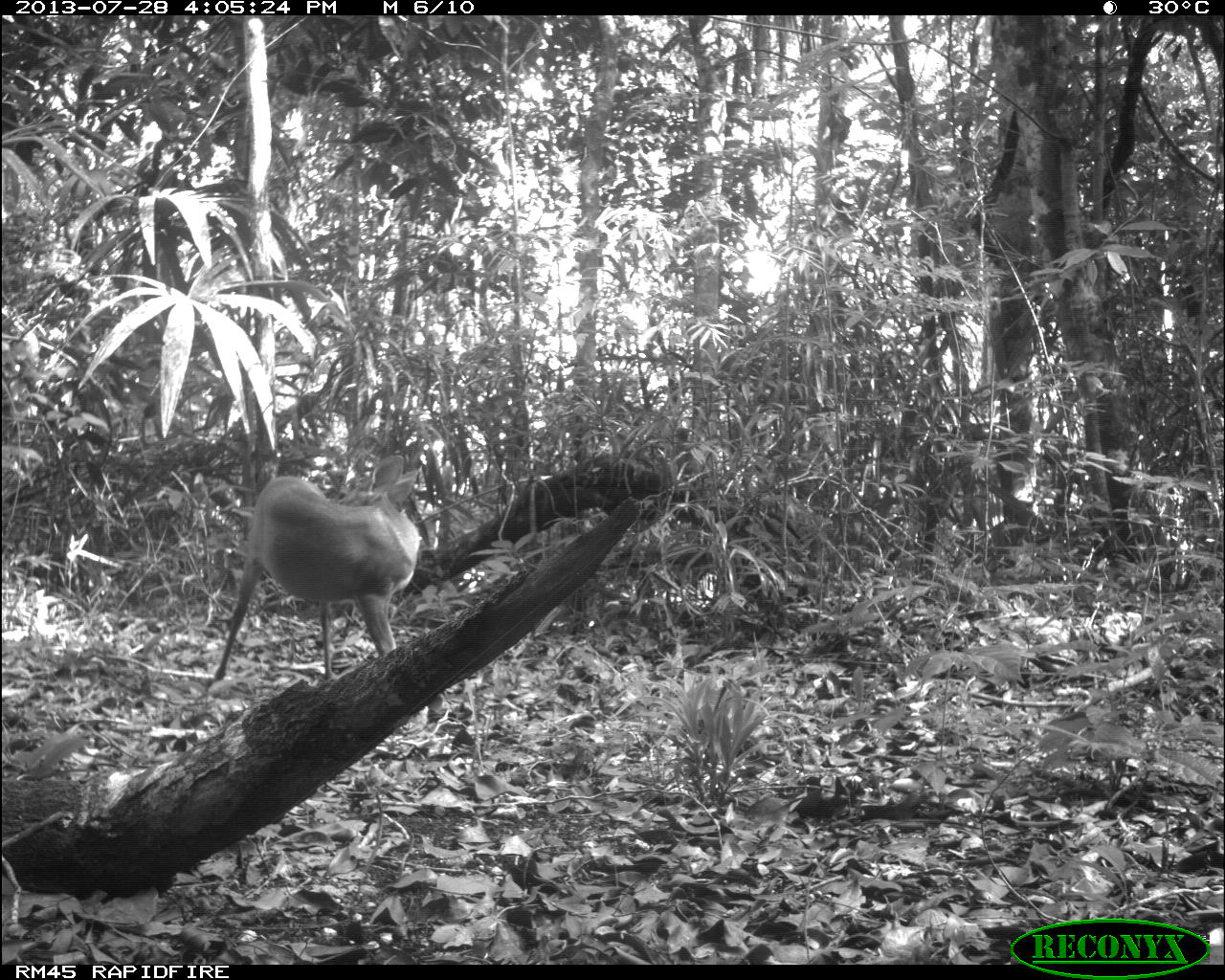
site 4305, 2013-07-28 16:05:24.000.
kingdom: Animalia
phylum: Chordata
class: Mammalia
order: Artiodactyla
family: Cervidae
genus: Mazama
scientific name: Mazama temama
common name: central american red brocket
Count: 1.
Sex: male.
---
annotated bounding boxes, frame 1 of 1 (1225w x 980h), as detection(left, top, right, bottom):
mazama temama: detection(208, 456, 420, 680)